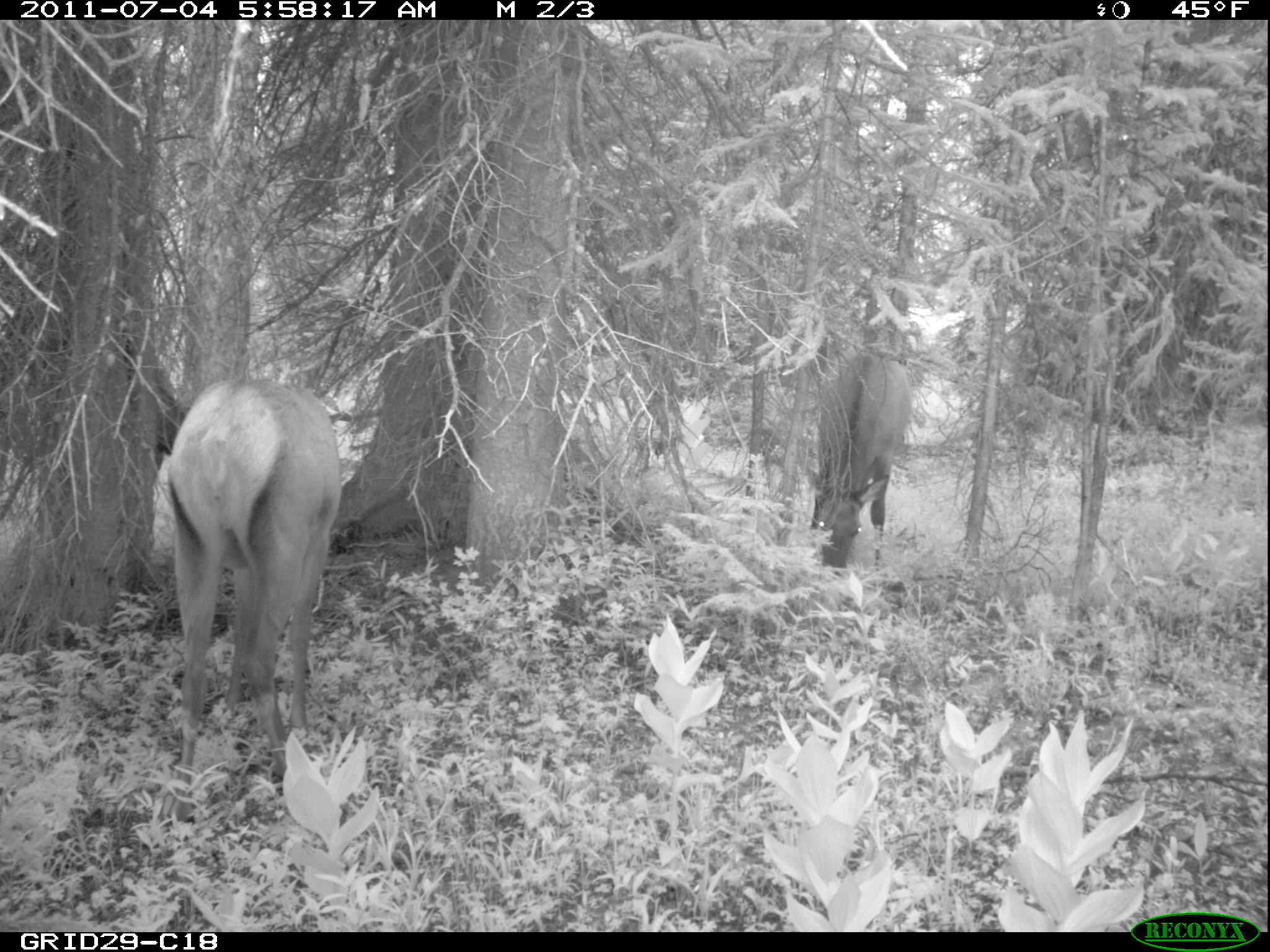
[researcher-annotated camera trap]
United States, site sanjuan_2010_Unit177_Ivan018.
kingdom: Animalia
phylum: Chordata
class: Mammalia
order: Artiodactyla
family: Cervidae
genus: Cervus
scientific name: Cervus elaphus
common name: red deer